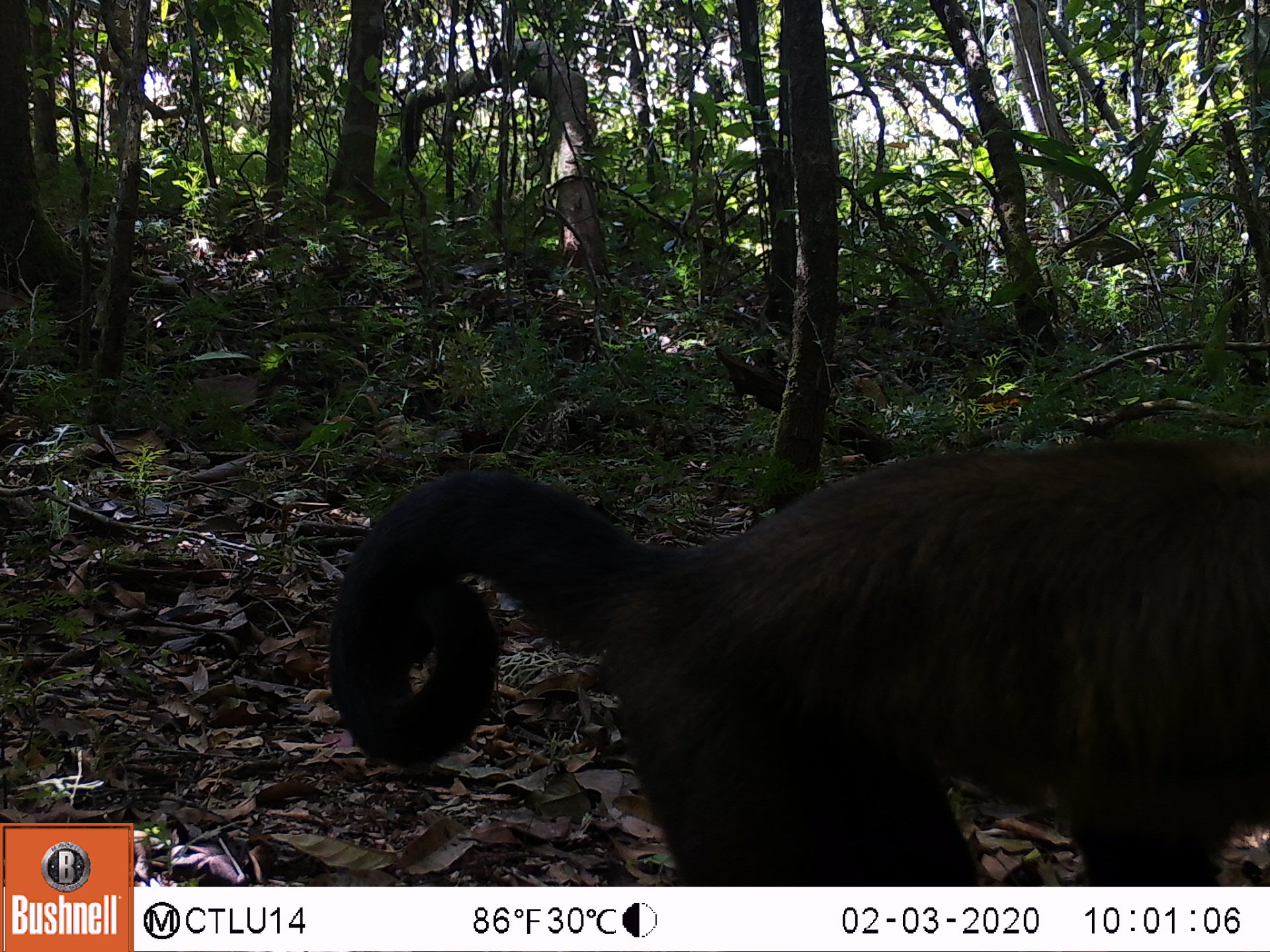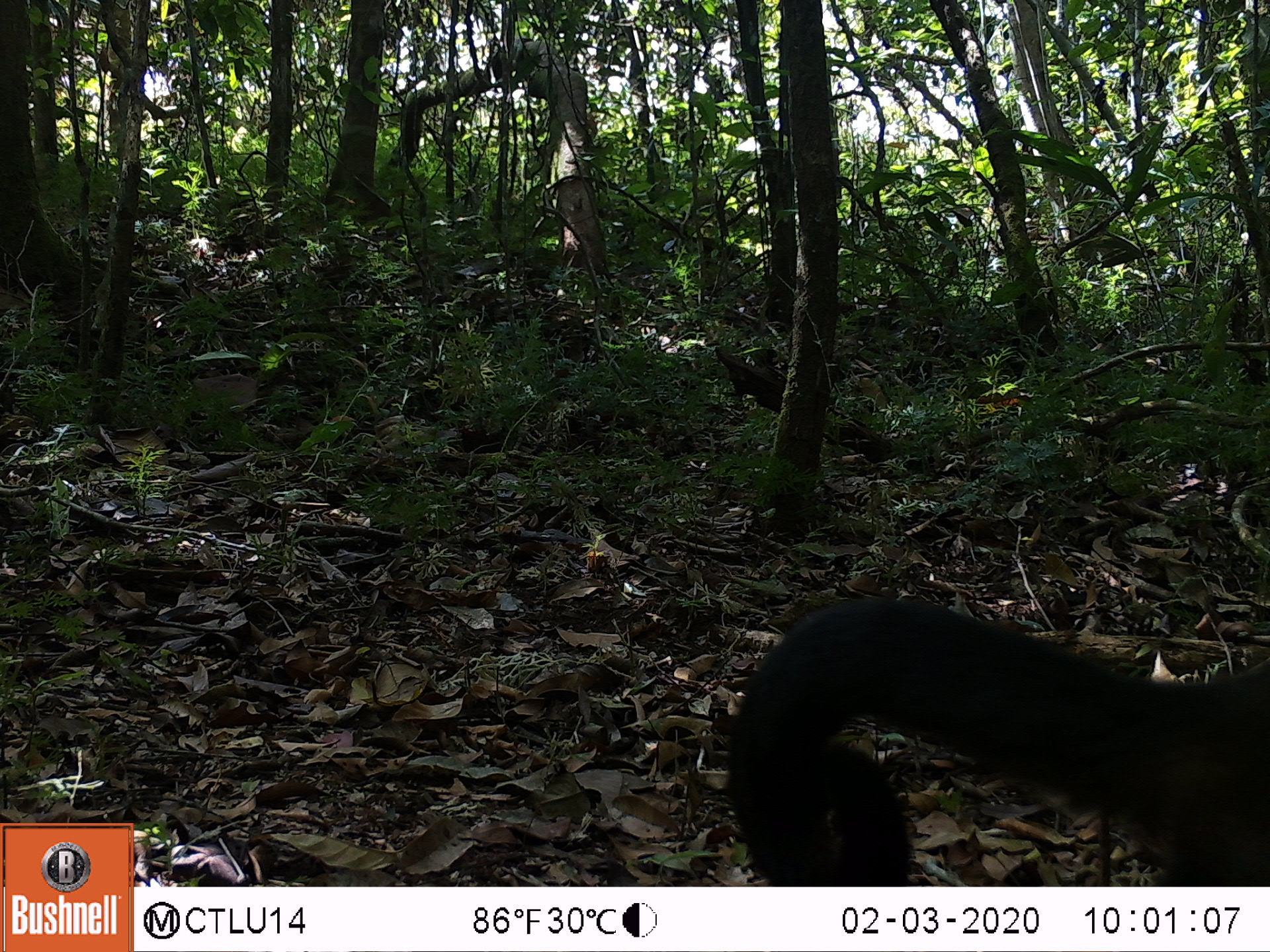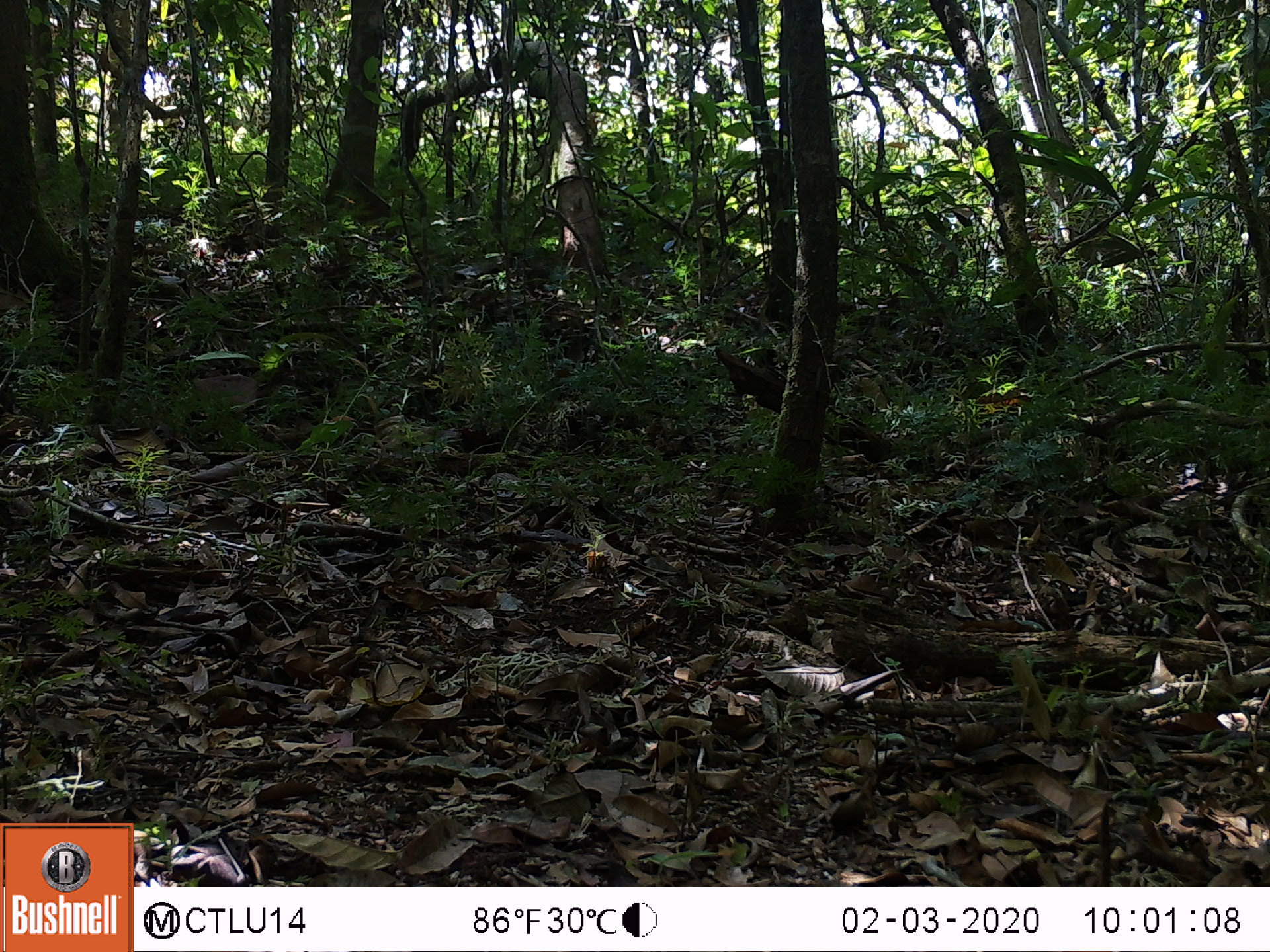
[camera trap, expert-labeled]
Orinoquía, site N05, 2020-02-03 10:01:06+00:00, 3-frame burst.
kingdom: Animalia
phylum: Chordata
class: Mammalia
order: Primates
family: Cebidae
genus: Sapajus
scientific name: Sapajus apella margaritae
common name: margarita island capuchin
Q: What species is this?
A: Margarita island capuchin (Sapajus apella margaritae).